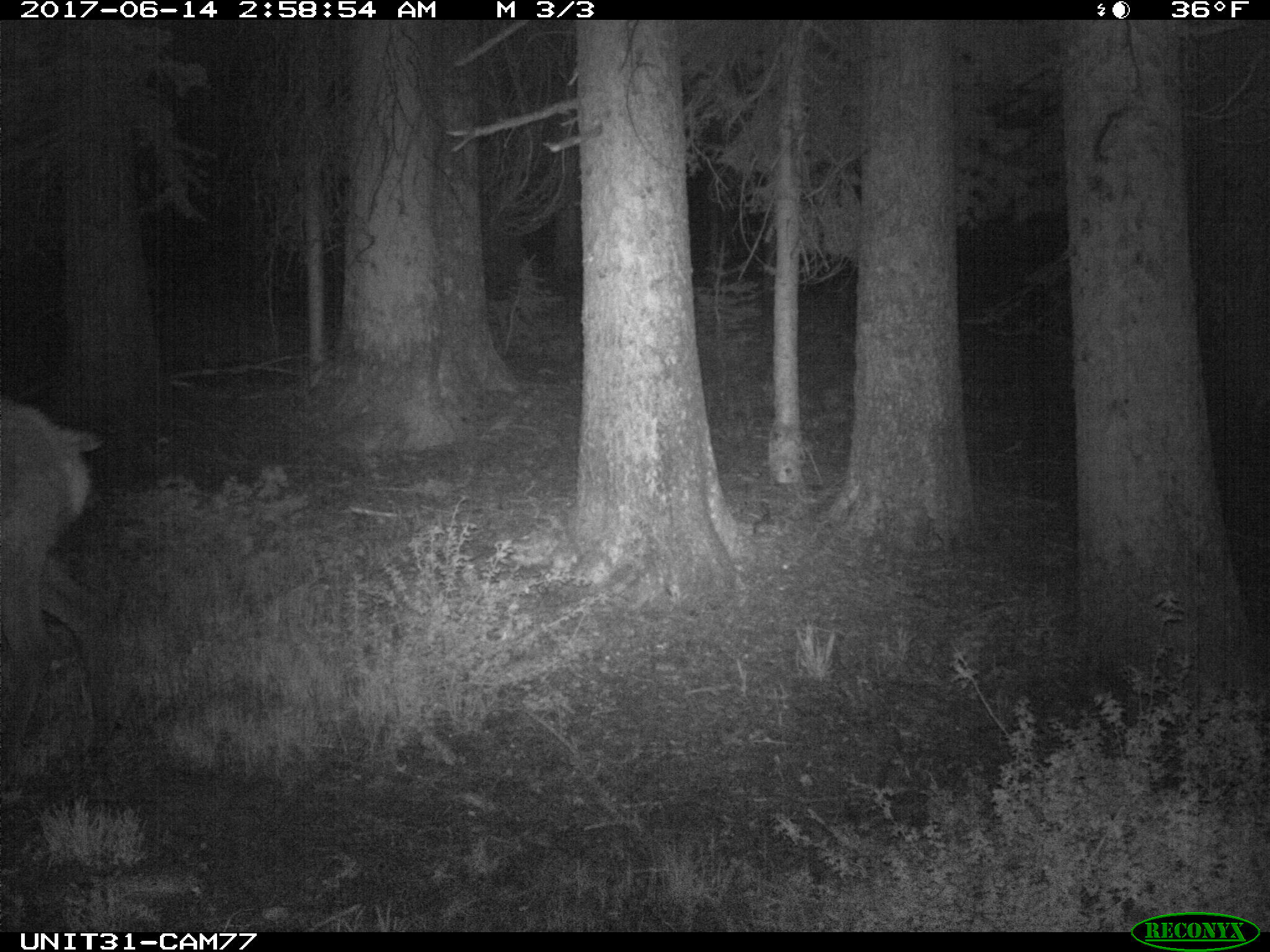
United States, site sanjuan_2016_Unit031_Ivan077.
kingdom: Animalia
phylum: Chordata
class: Mammalia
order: Artiodactyla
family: Cervidae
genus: Cervus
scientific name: Cervus elaphus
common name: red deer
Cervus elaphus (red deer).